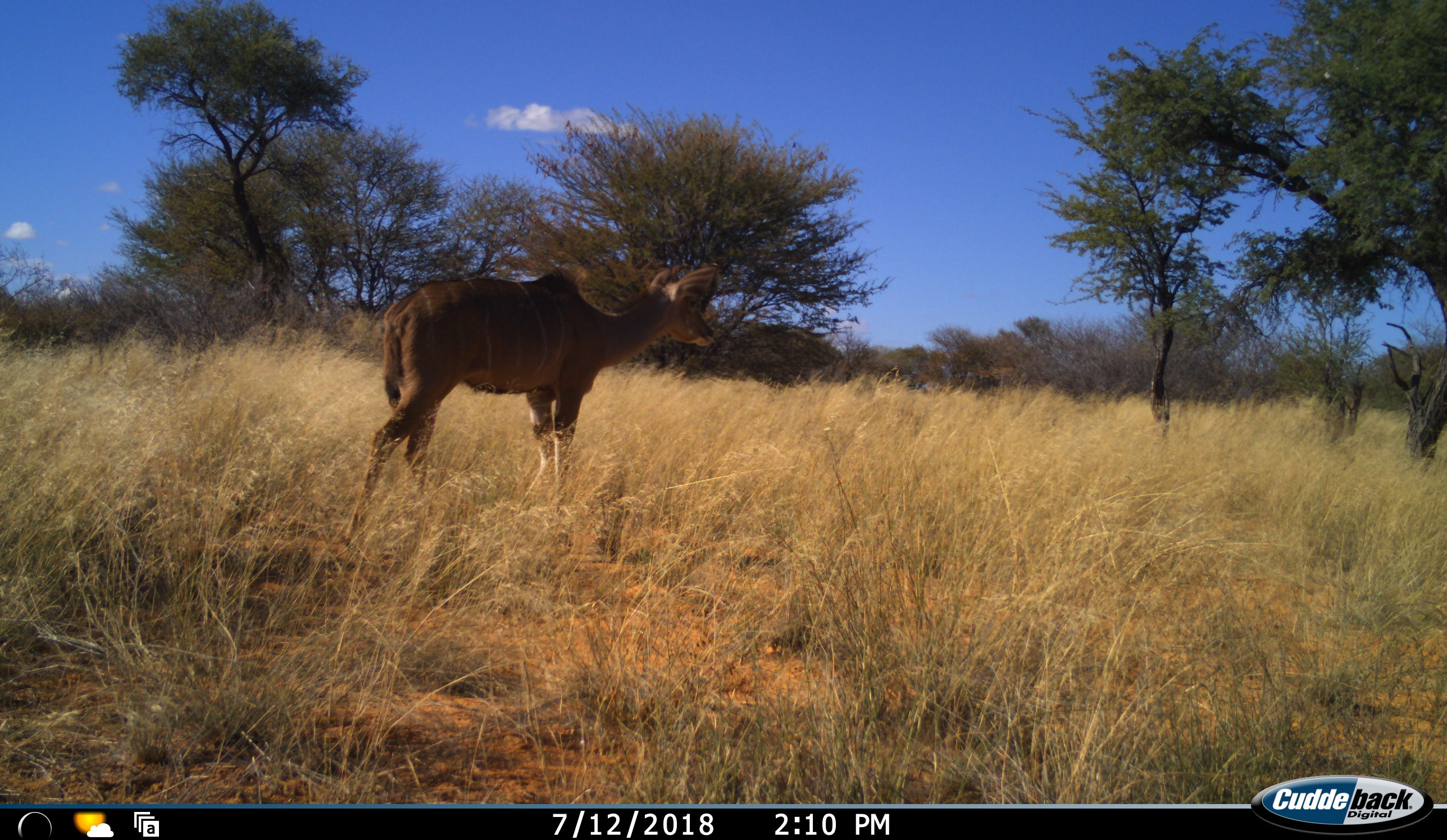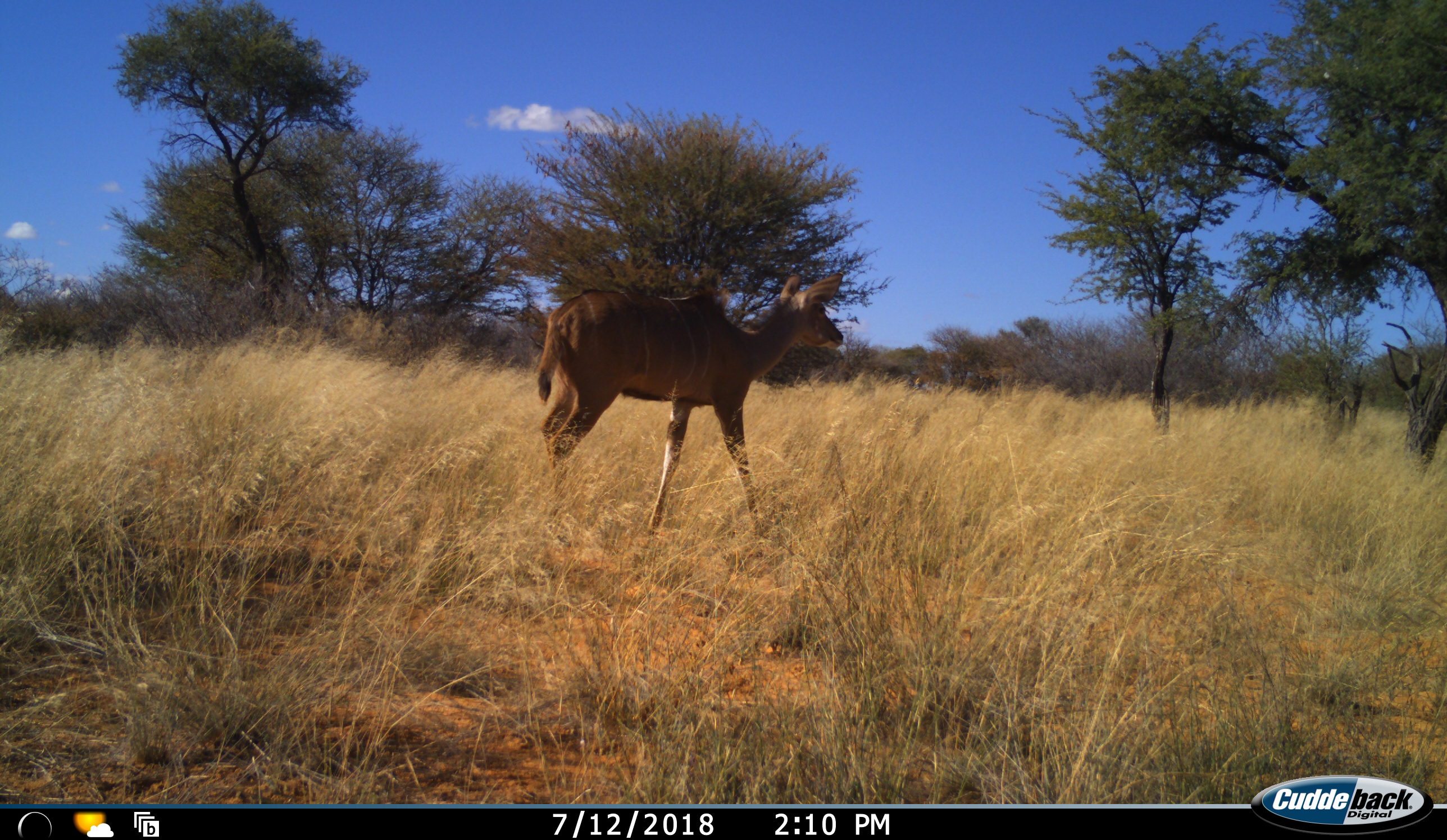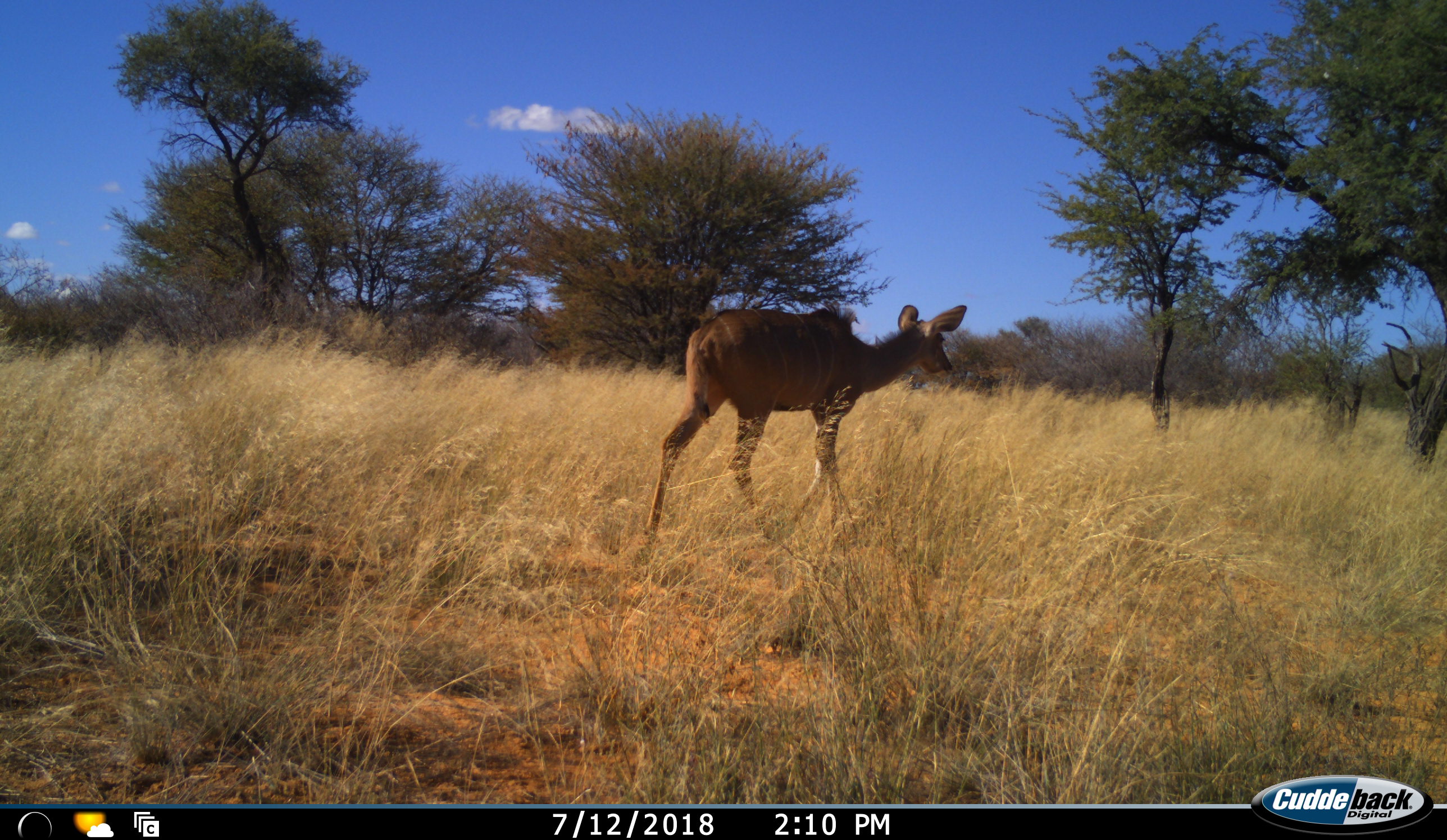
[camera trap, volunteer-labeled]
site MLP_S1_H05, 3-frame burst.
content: unidentified animal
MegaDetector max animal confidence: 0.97